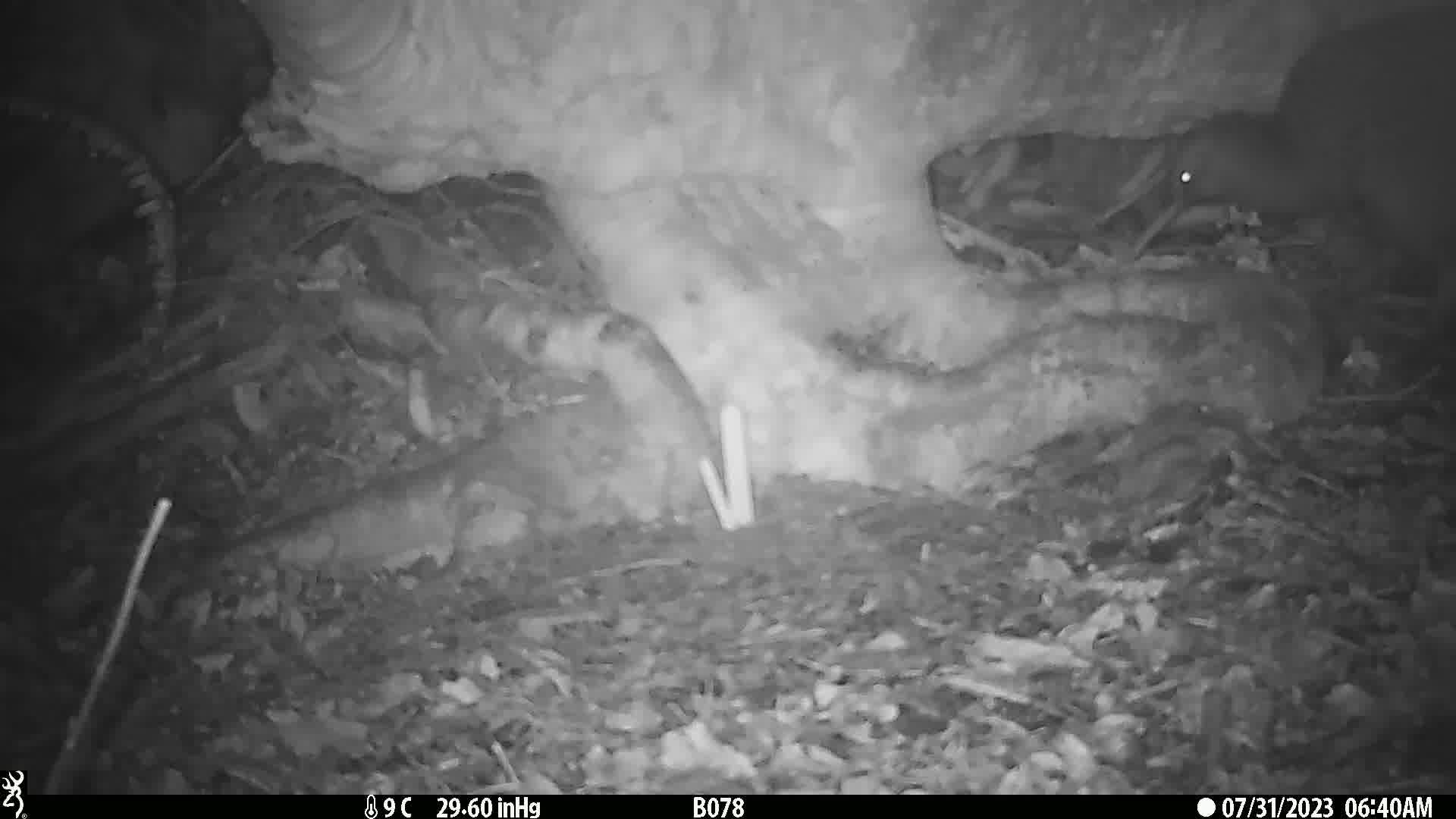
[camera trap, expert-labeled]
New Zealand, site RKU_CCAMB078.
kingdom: Animalia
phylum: Chordata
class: Aves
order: Apterygiformes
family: Apterygidae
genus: Apteryx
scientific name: Apteryx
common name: kiwi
Kiwi (Apteryx).